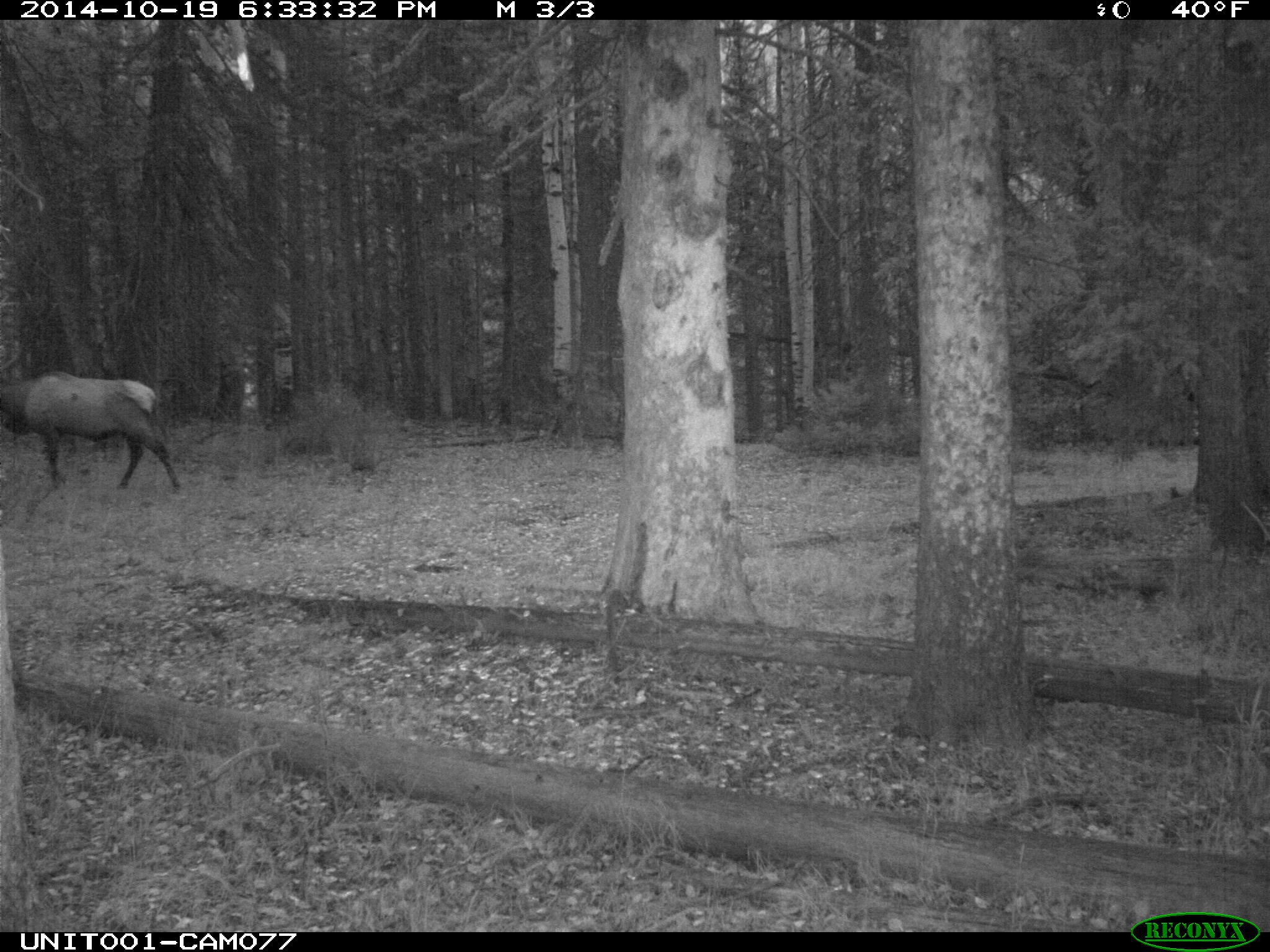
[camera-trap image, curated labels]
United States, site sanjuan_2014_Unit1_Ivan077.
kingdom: Animalia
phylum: Chordata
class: Mammalia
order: Artiodactyla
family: Cervidae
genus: Cervus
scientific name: Cervus elaphus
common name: red deer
Cervus elaphus (red deer).